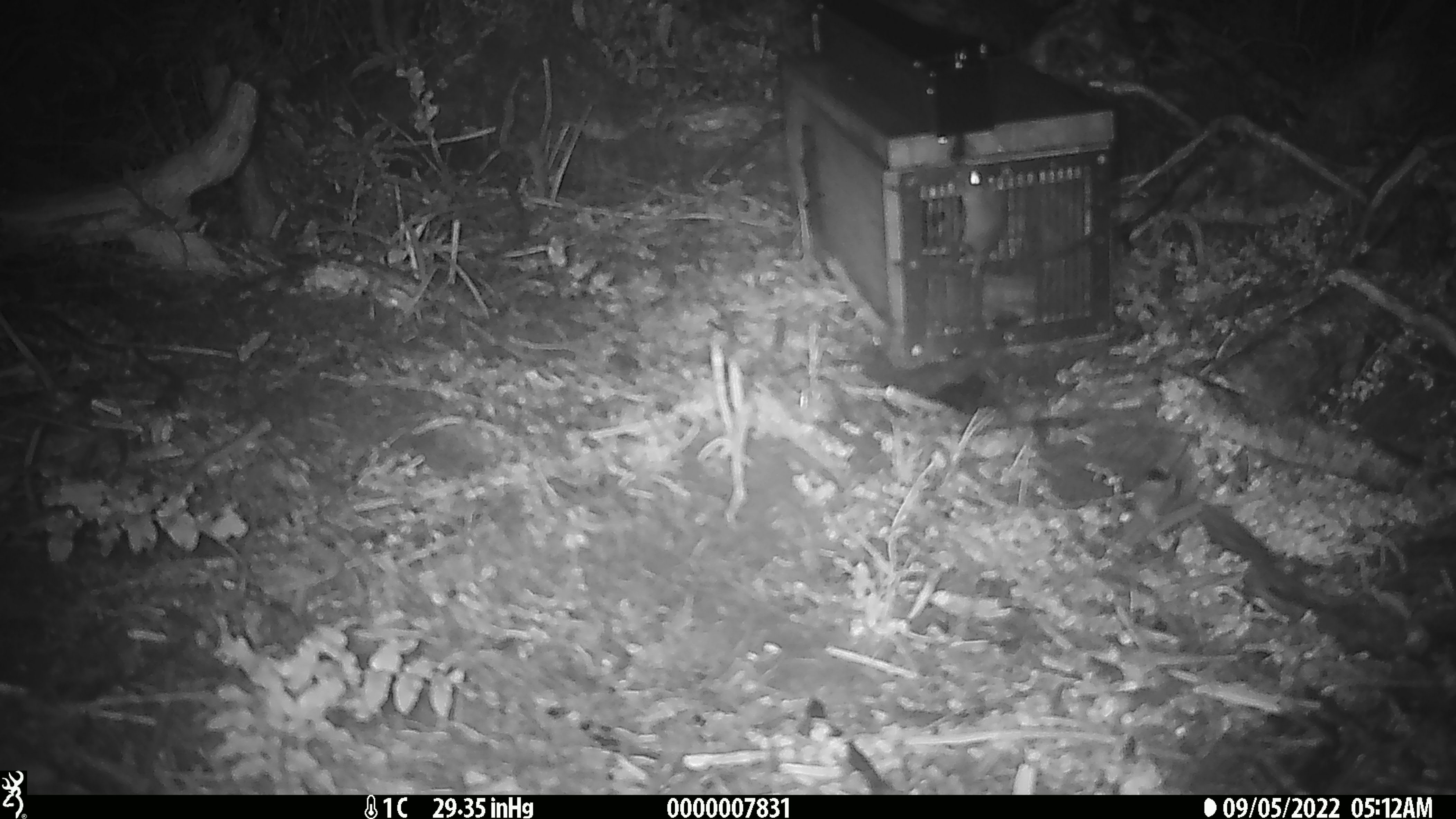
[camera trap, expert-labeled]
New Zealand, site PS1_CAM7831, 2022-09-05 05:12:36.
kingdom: Animalia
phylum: Chordata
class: Mammalia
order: Rodentia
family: Muridae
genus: Mus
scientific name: Mus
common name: mouse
Mouse (Mus).